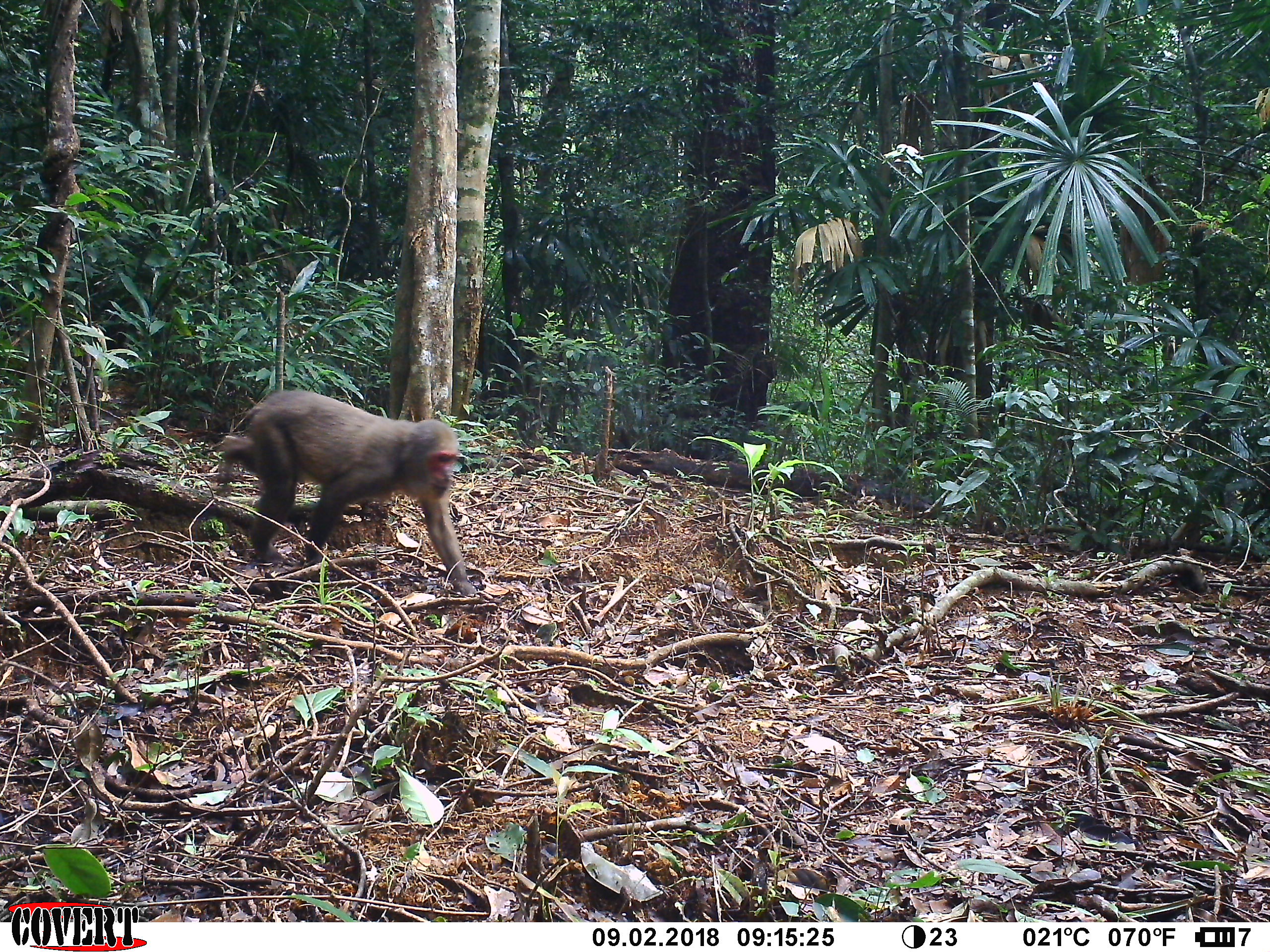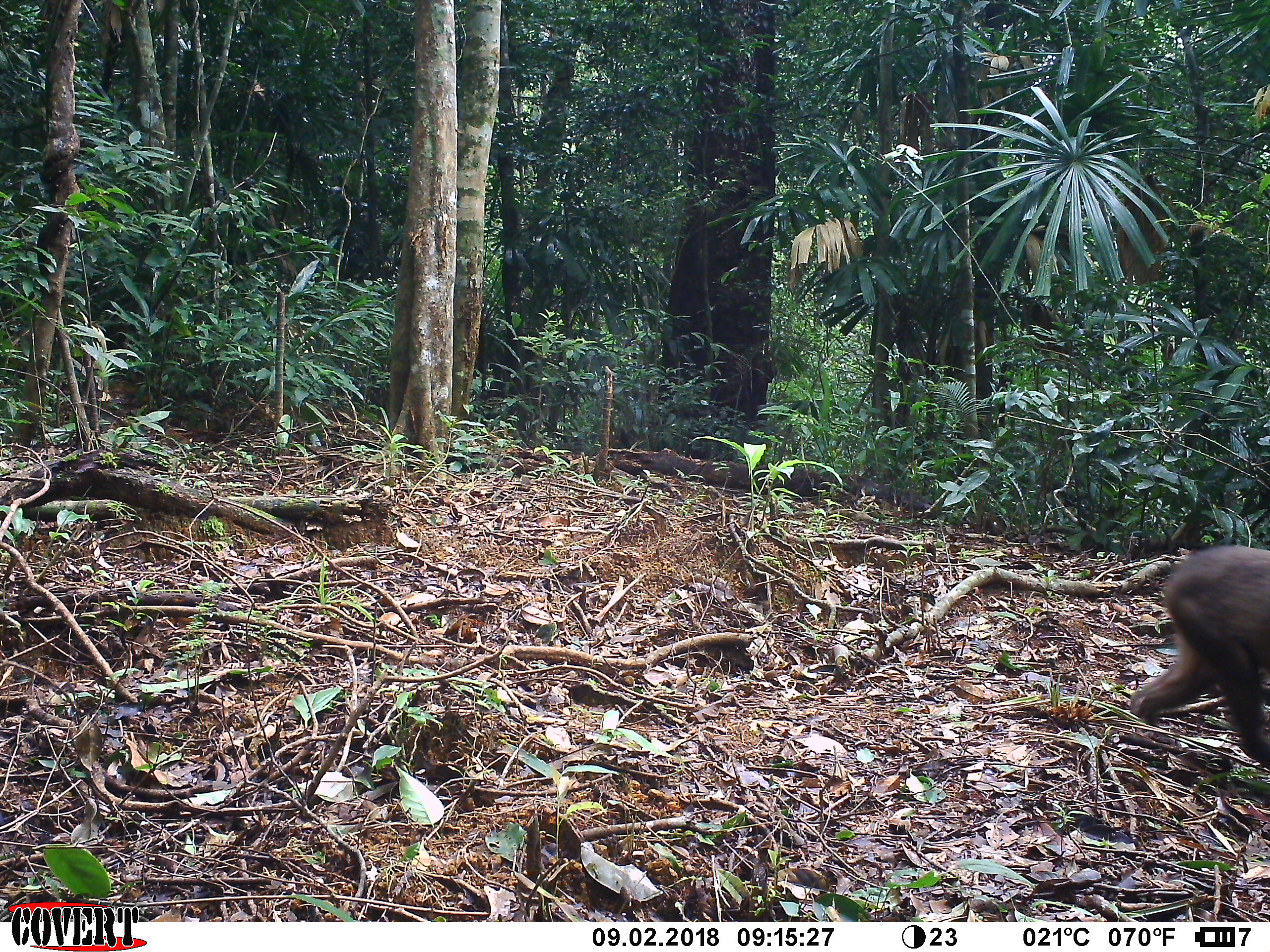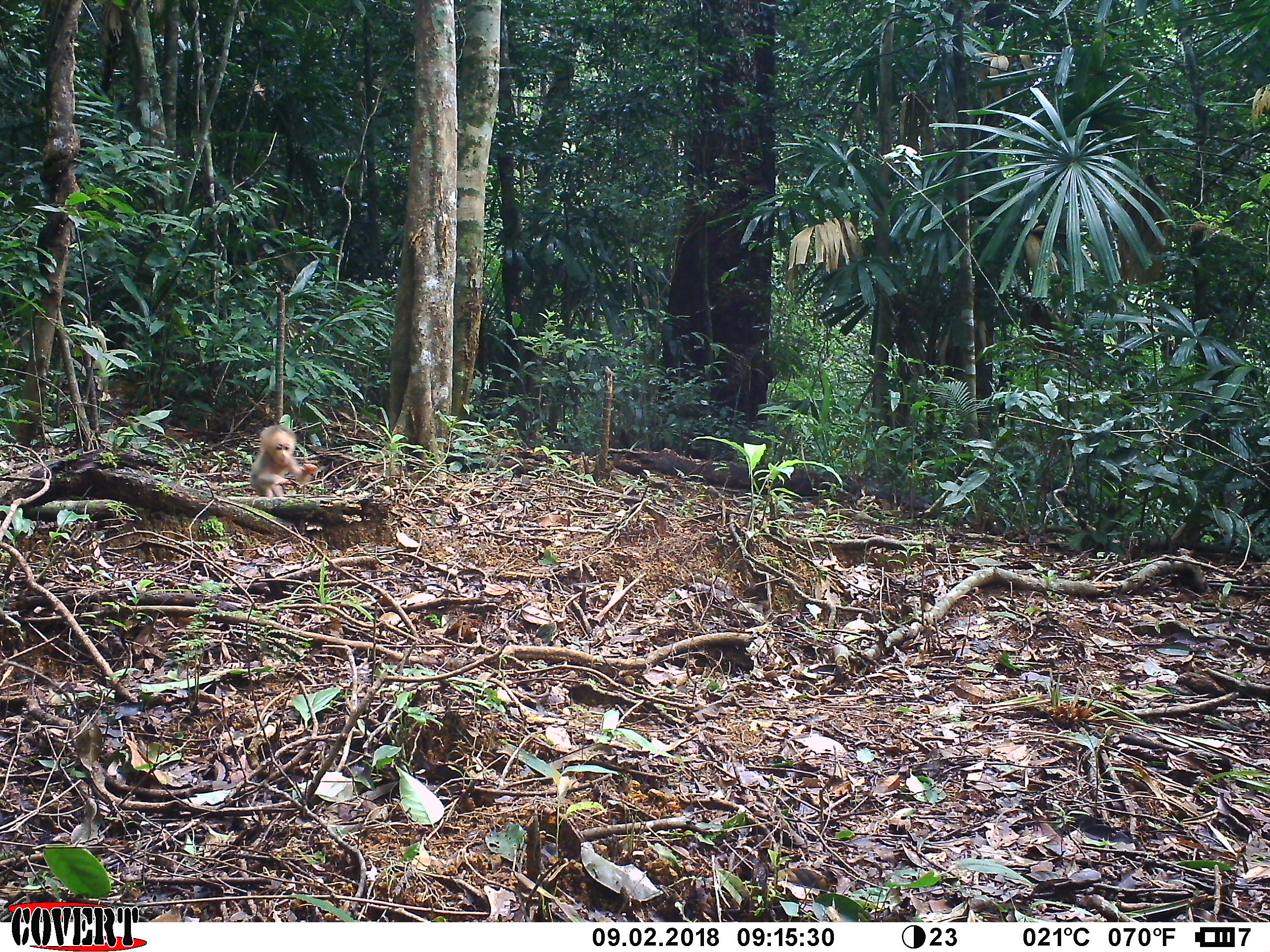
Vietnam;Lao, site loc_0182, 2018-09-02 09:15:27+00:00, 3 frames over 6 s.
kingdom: Animalia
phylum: Chordata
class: Mammalia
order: Primates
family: Cercopithecidae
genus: Macaca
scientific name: Macaca arctoides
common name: stump-tailed macaque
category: stump tailed macaque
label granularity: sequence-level